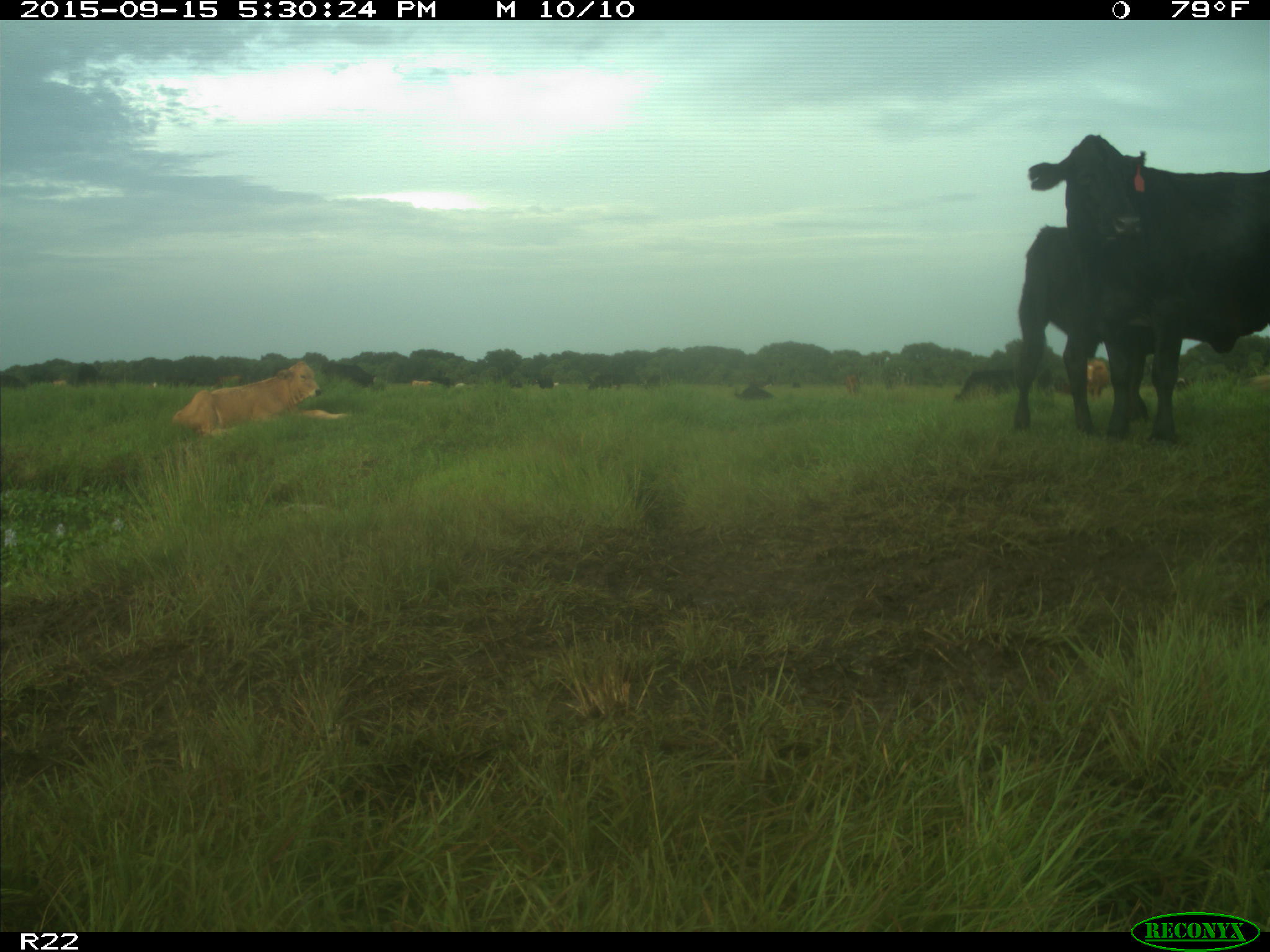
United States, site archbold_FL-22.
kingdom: Animalia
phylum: Chordata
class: Mammalia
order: Artiodactyla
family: Bovidae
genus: Bos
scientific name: Bos taurus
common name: domestic cow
Bos taurus (domestic cow).